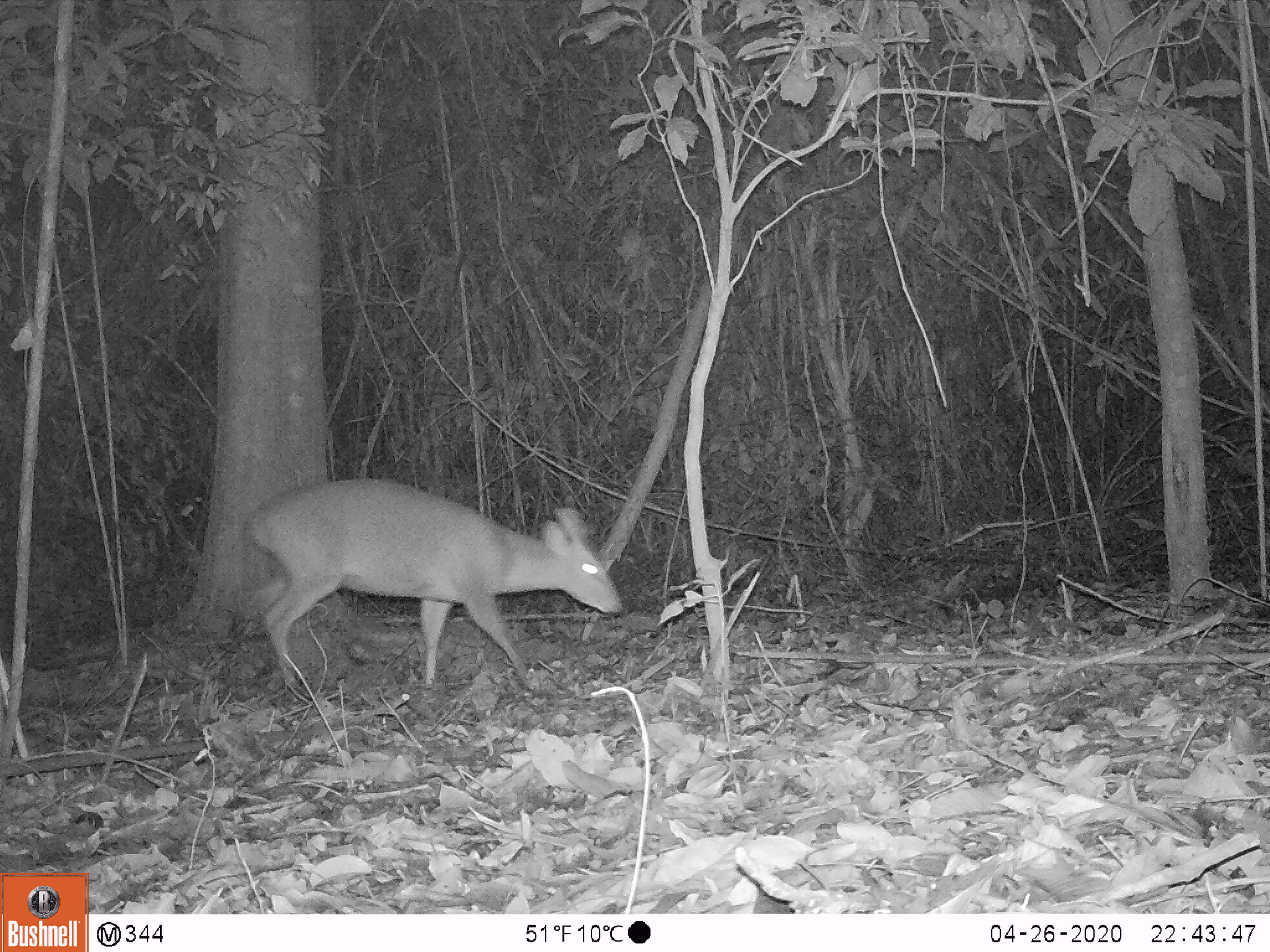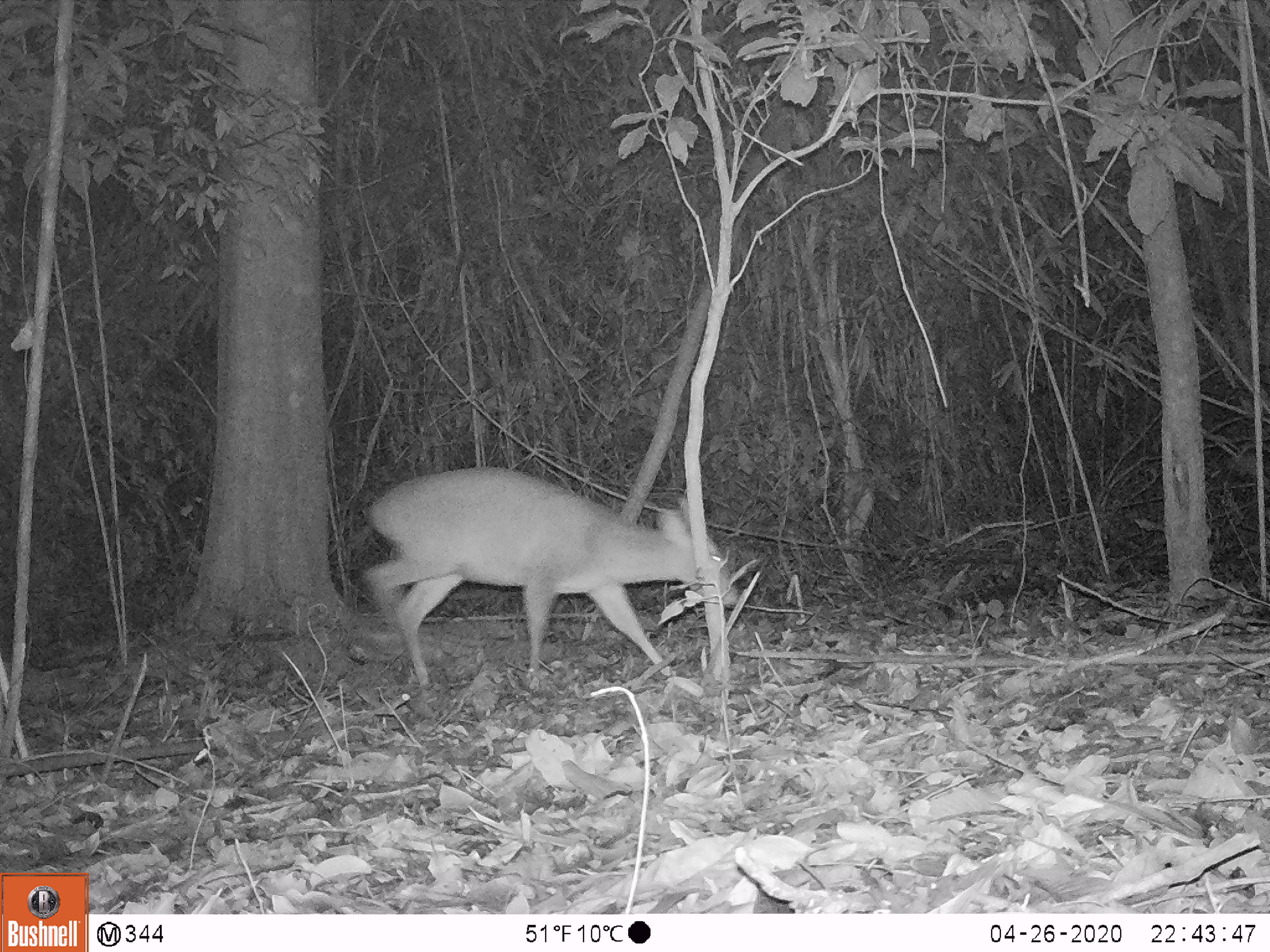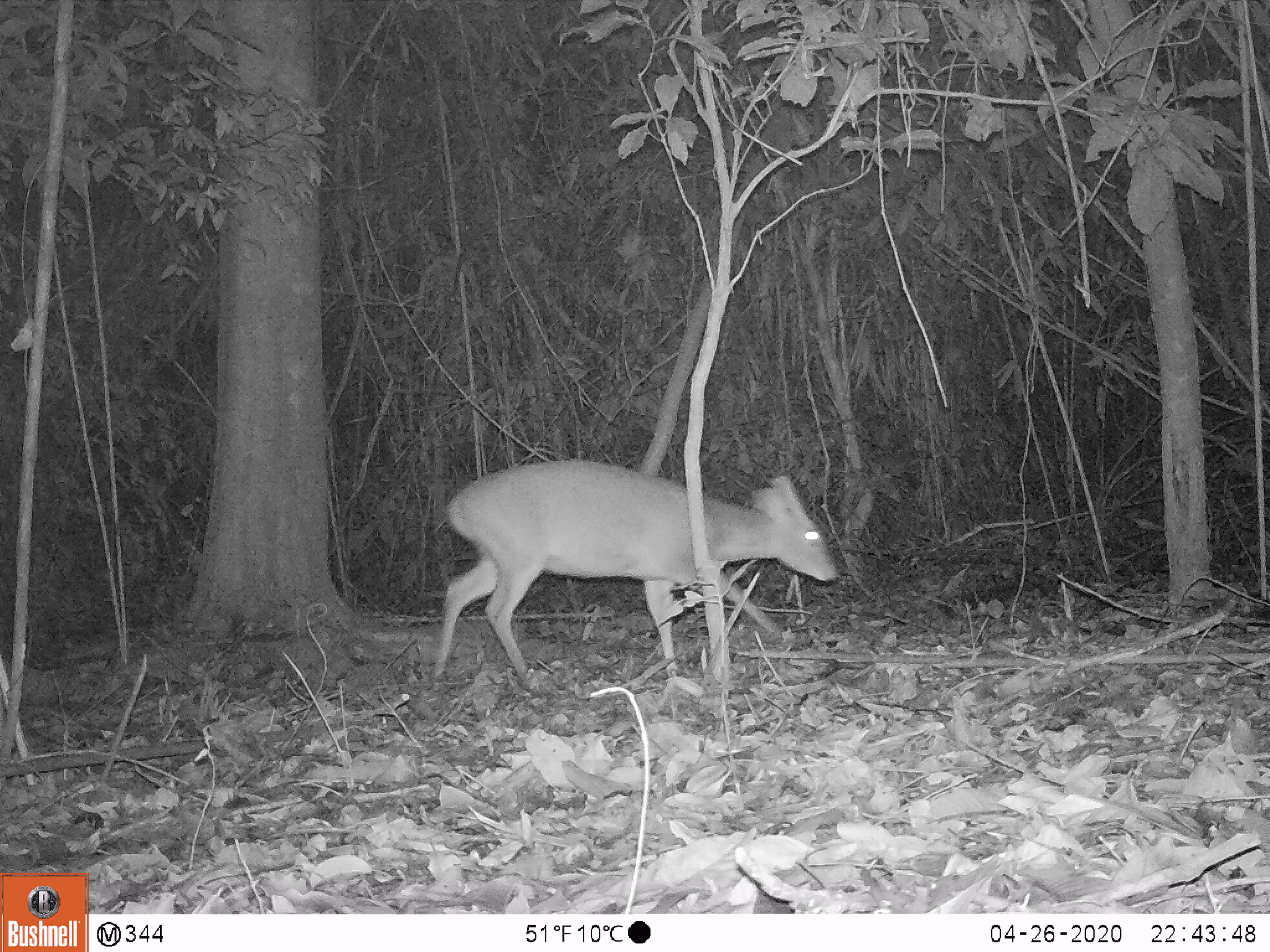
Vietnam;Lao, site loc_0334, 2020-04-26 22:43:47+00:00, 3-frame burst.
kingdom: Animalia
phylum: Chordata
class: Mammalia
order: Artiodactyla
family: Cervidae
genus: Muntiacus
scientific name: Muntiacus vuquangensis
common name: large-antlered muntjac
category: large antlered muntjac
Large antlered muntjac (large-antlered muntjac) (Muntiacus vuquangensis). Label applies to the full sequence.